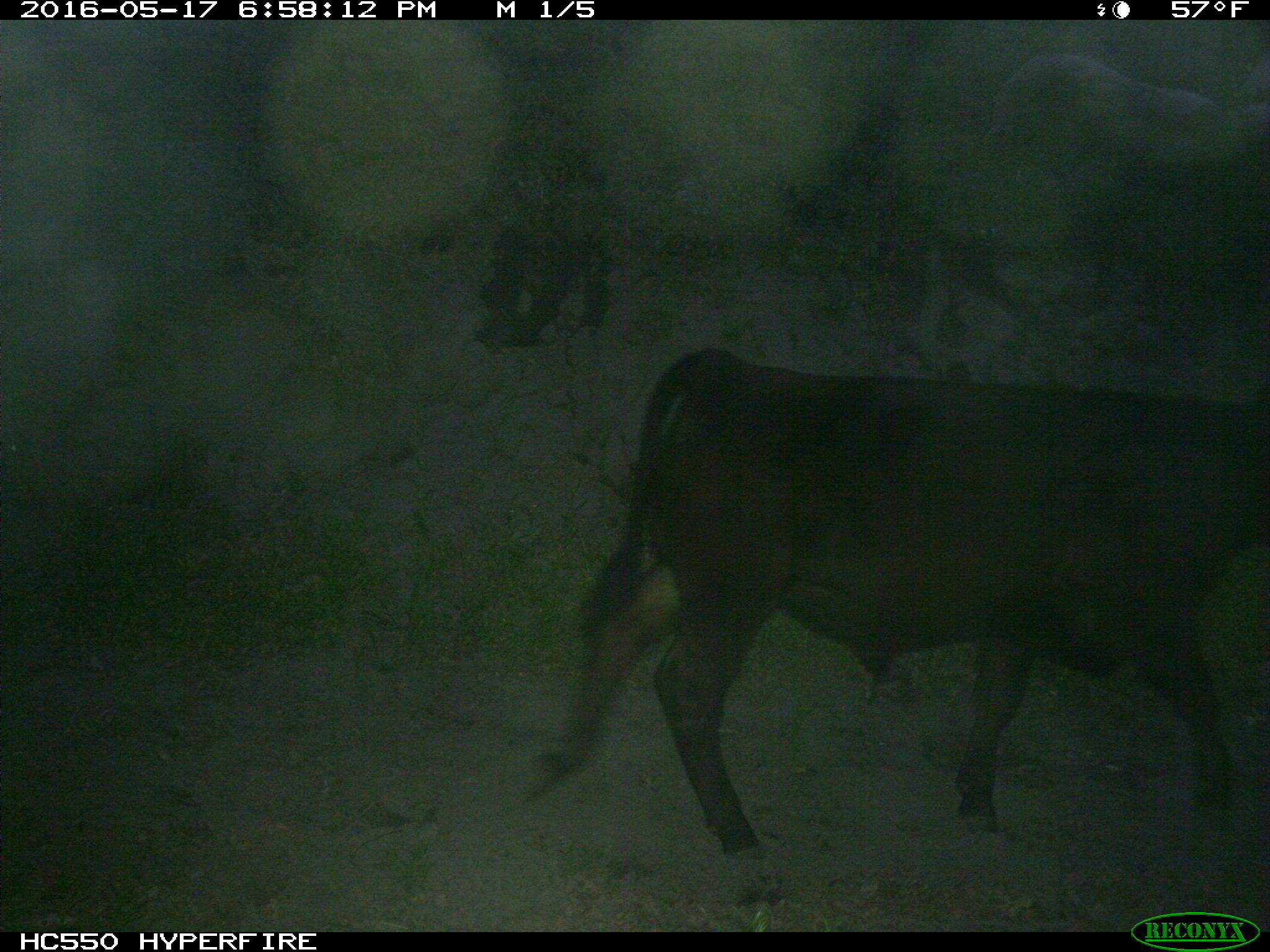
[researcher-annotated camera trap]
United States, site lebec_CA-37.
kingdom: Animalia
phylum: Chordata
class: Mammalia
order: Artiodactyla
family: Bovidae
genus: Bos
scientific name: Bos taurus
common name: domestic cow